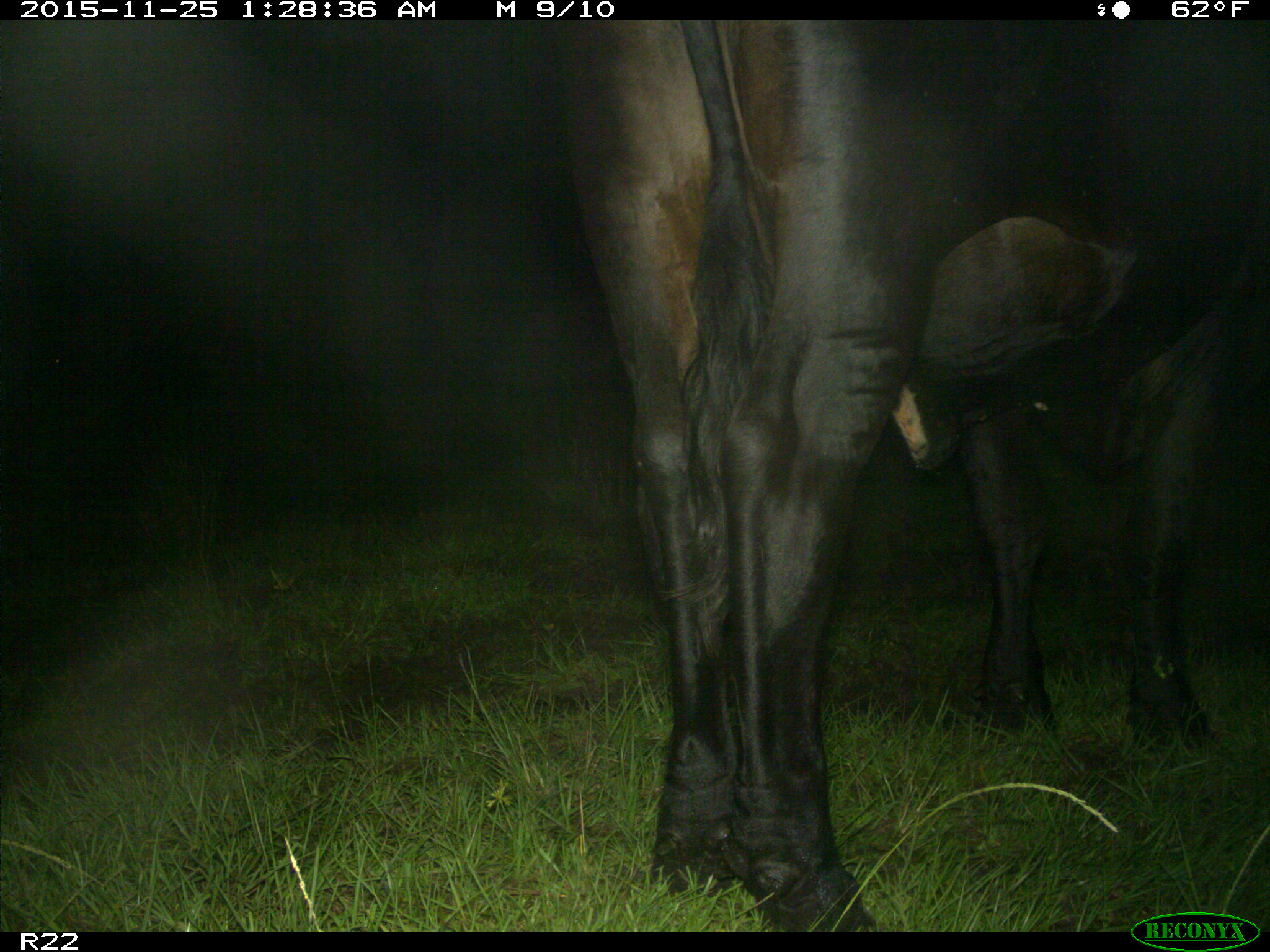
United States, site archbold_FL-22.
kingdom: Animalia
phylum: Chordata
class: Mammalia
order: Artiodactyla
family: Bovidae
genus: Bos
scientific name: Bos taurus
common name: domestic cow